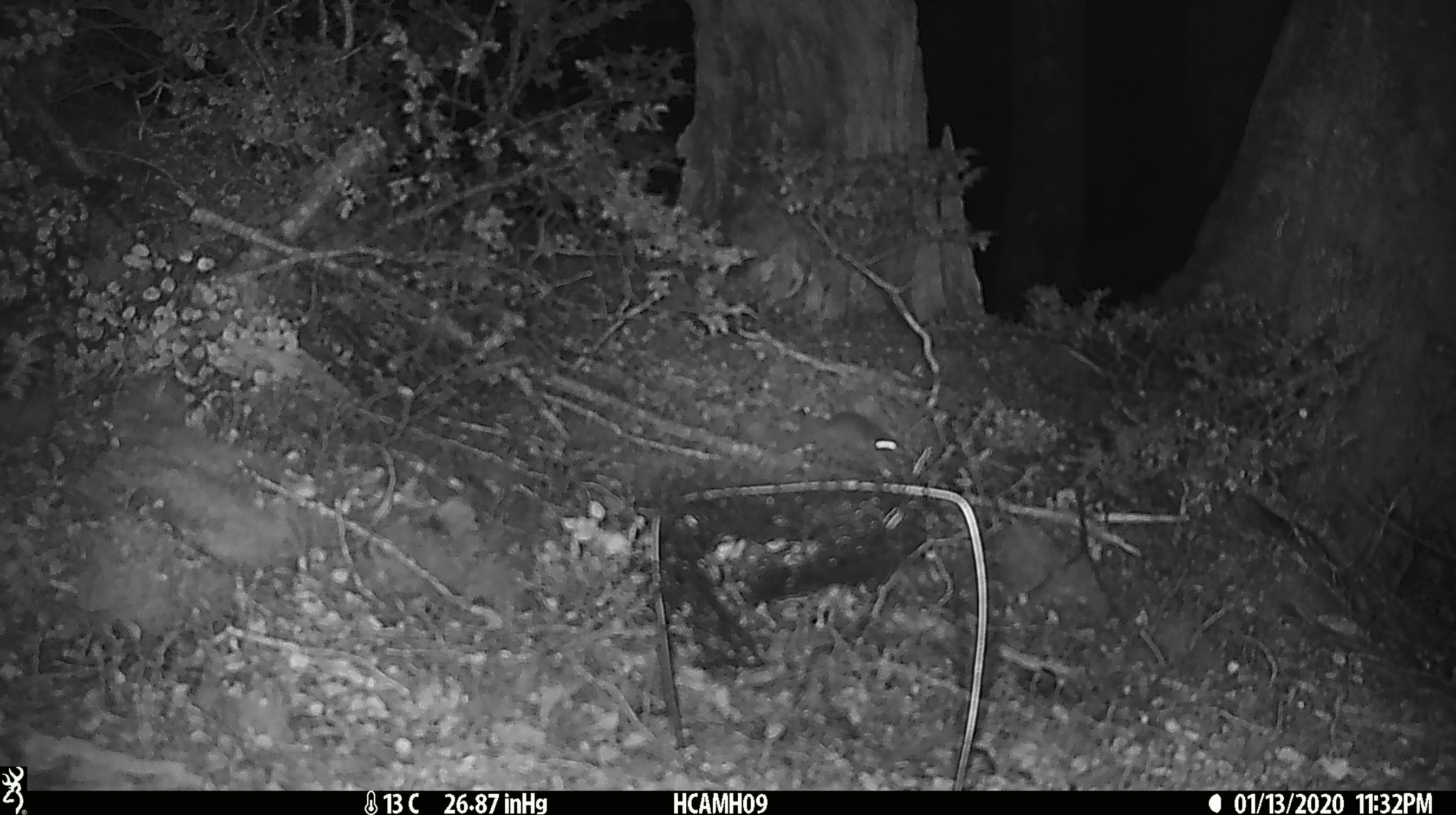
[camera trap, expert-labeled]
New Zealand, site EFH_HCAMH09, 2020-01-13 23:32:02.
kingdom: Animalia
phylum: Chordata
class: Mammalia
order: Rodentia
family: Muridae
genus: Mus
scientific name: Mus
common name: mouse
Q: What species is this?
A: Mouse (Mus).